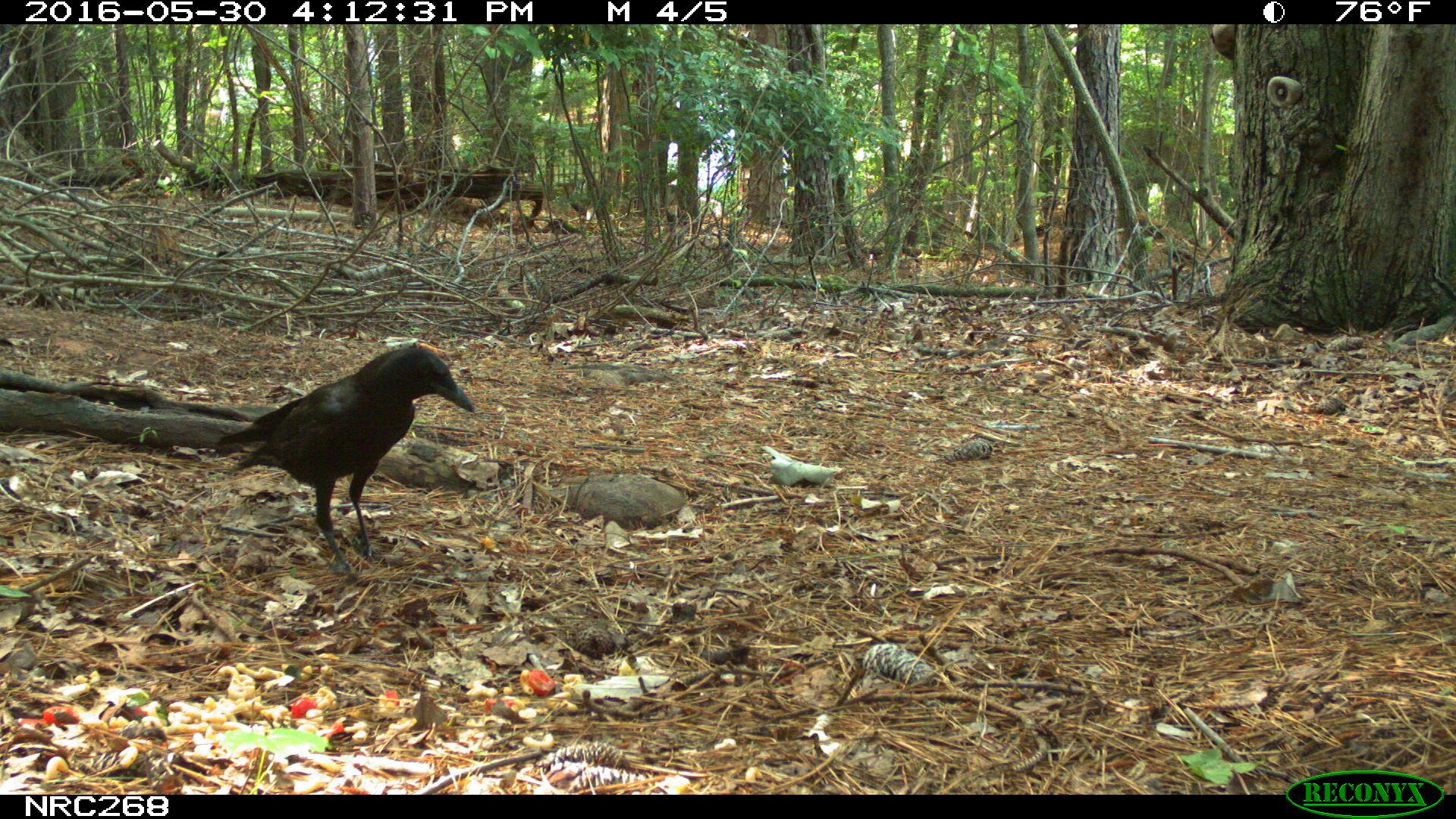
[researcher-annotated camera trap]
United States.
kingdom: Animalia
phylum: Chordata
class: Aves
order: Passeriformes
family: Corvidae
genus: Corvus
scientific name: Corvus brachyrhynchos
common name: american crow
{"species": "American Crow (Corvus brachyrhynchos)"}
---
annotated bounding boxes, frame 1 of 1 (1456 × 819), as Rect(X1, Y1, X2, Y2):
American Crow: Rect(212, 339, 477, 549)